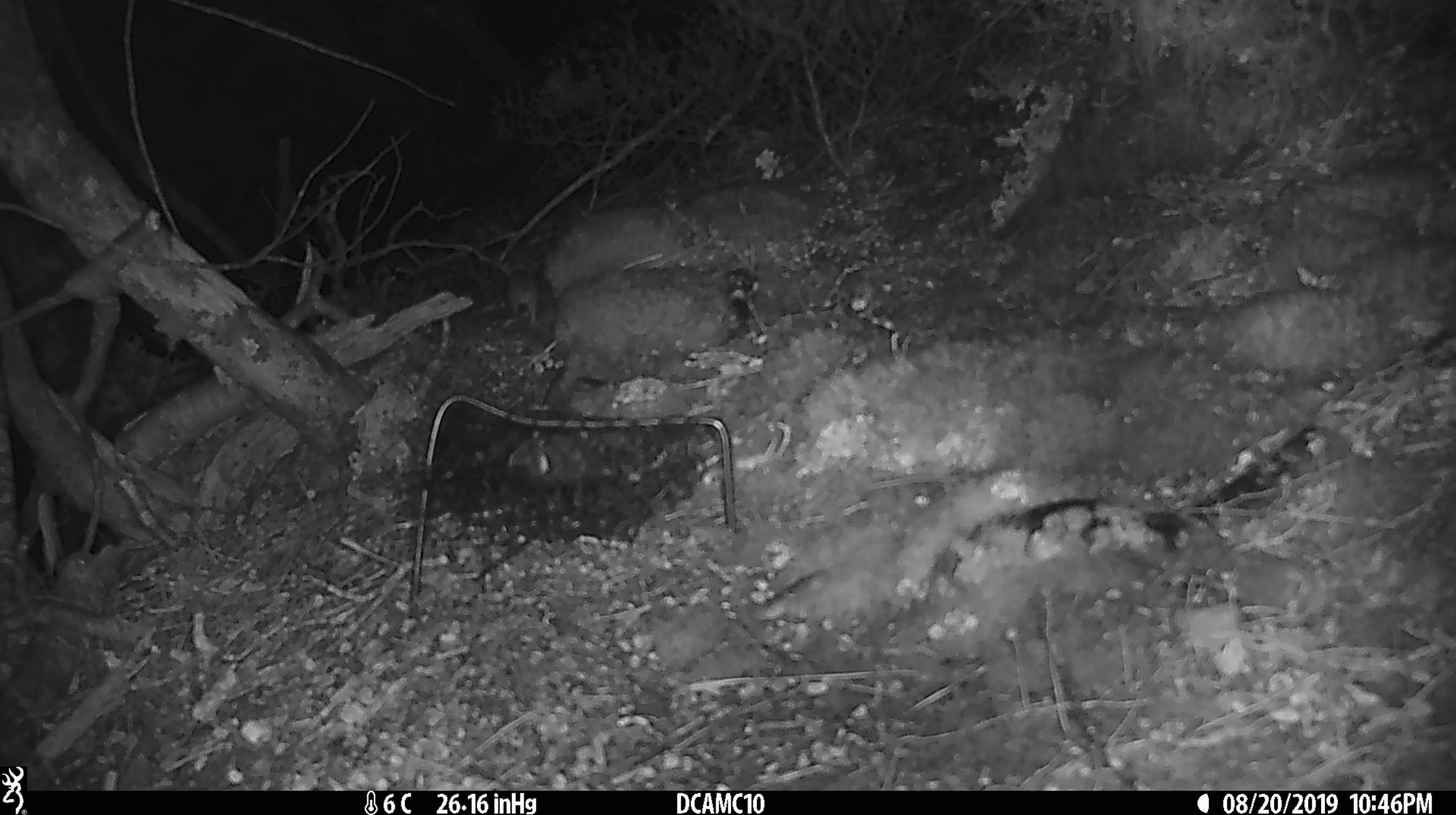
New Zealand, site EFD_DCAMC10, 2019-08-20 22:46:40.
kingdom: Animalia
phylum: Chordata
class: Mammalia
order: Rodentia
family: Muridae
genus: Mus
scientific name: Mus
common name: mouse